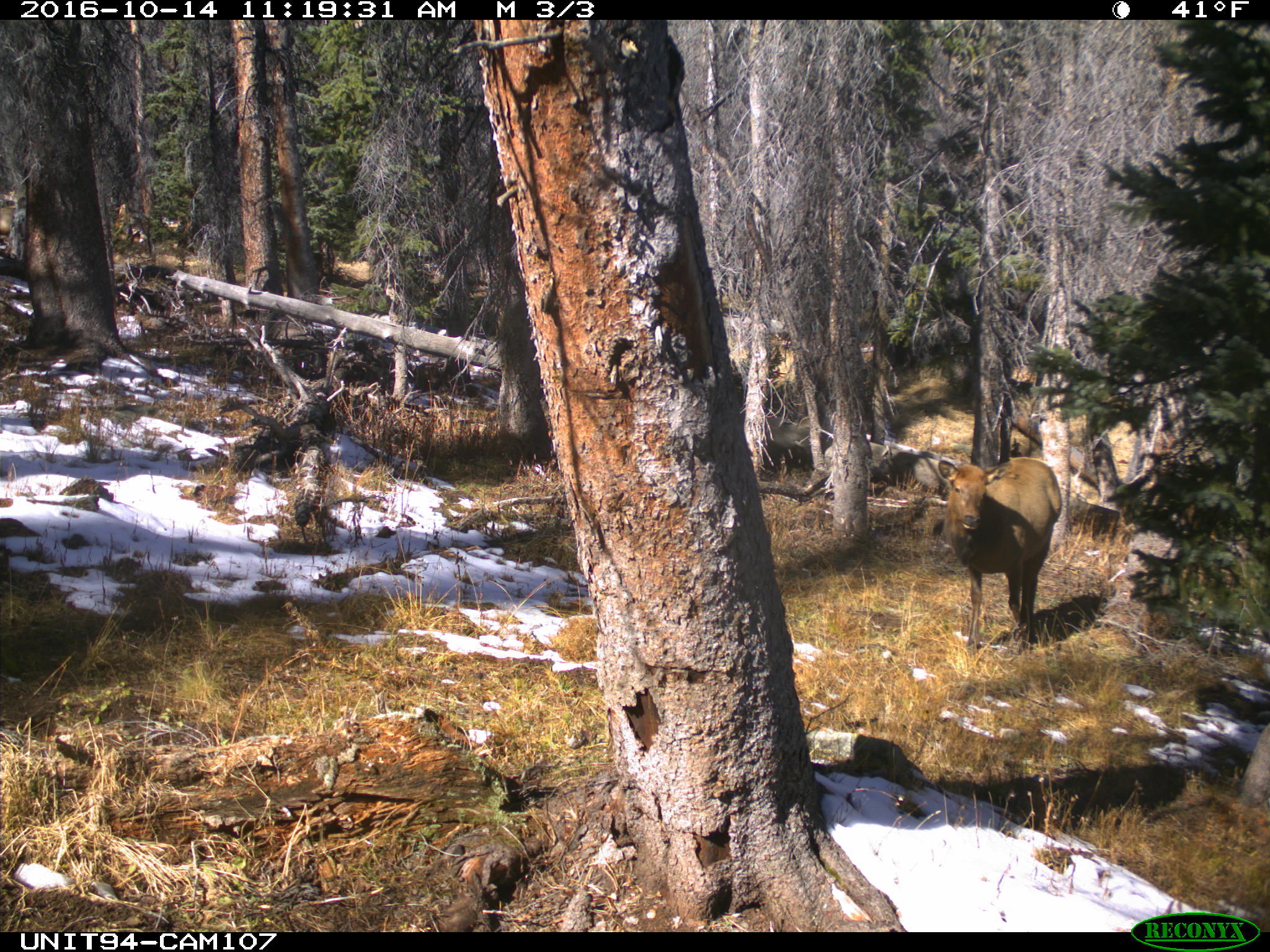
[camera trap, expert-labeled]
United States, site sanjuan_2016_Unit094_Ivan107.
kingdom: Animalia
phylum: Chordata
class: Mammalia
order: Artiodactyla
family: Cervidae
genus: Cervus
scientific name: Cervus elaphus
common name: red deer